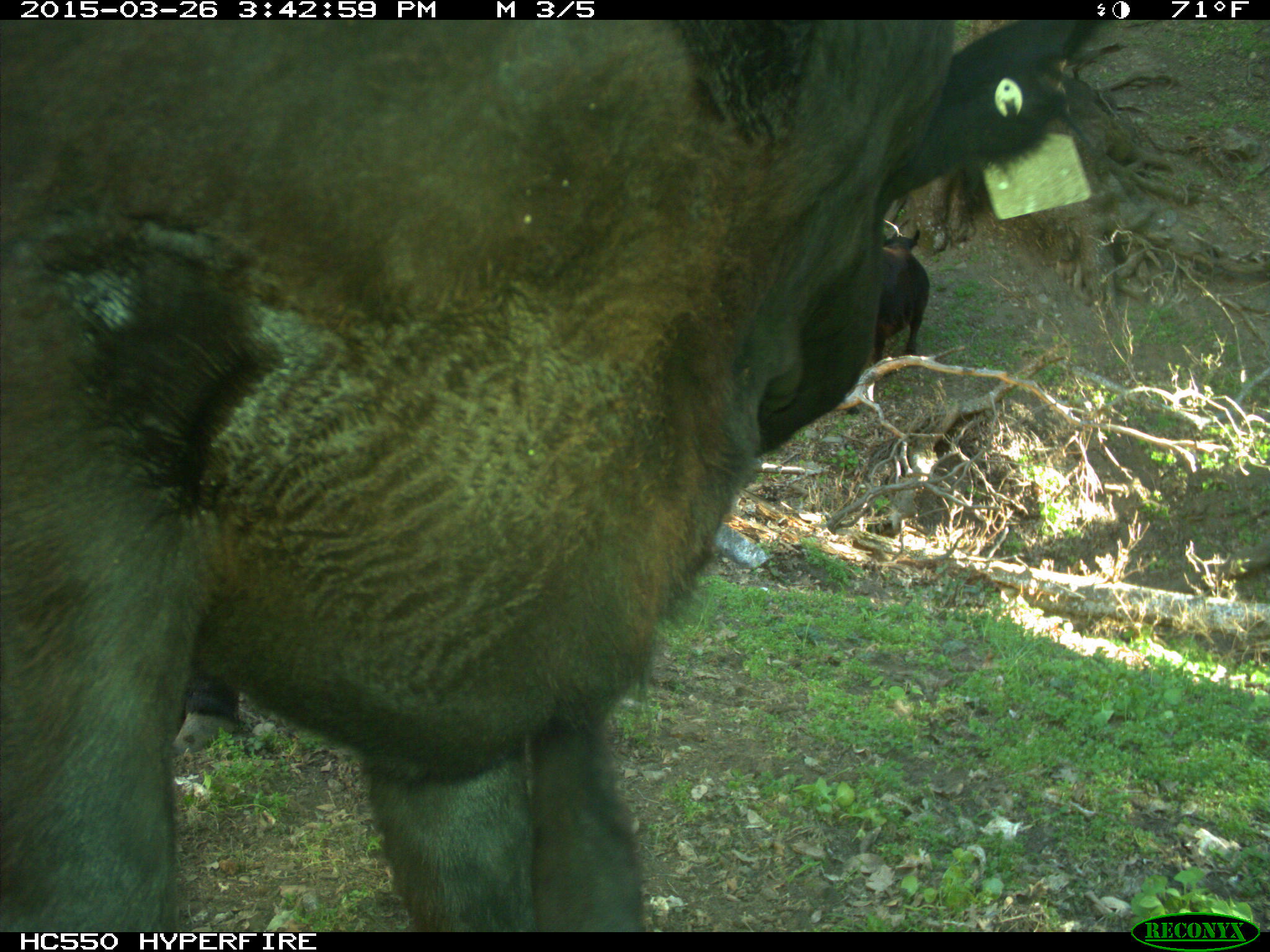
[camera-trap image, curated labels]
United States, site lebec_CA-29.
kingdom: Animalia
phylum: Chordata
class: Mammalia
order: Artiodactyla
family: Bovidae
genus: Bos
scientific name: Bos taurus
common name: domestic cow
Bos taurus (domestic cow).